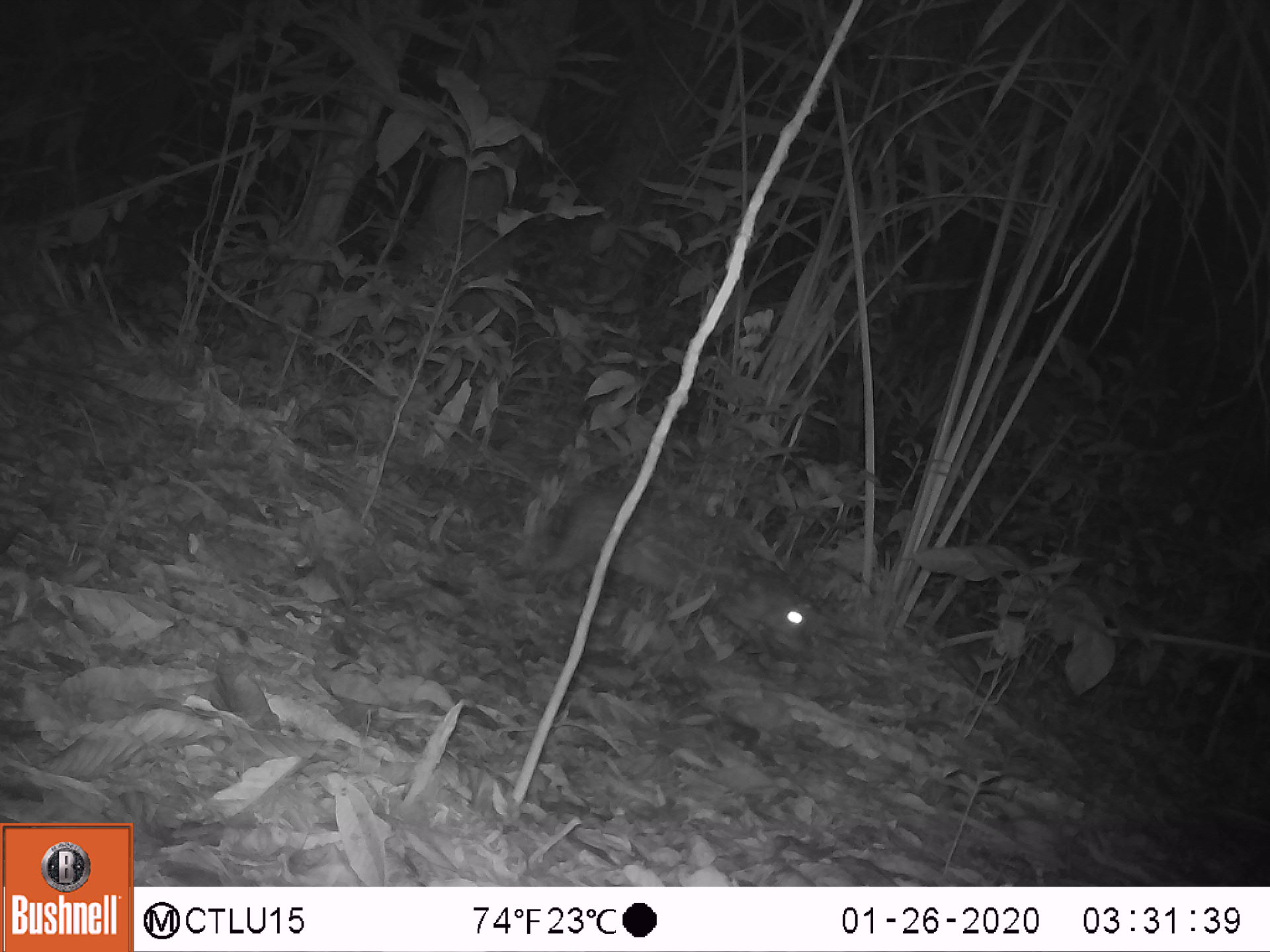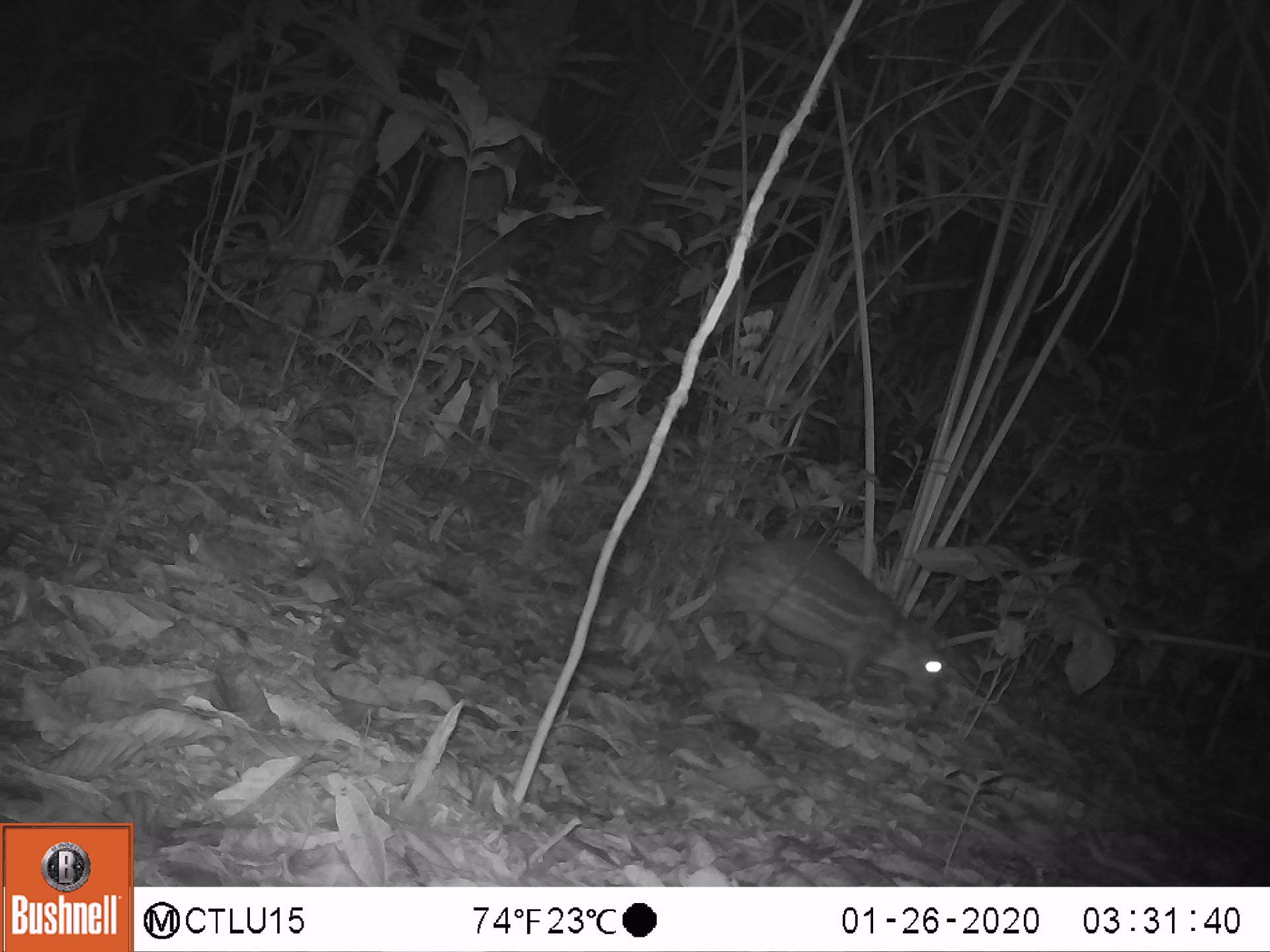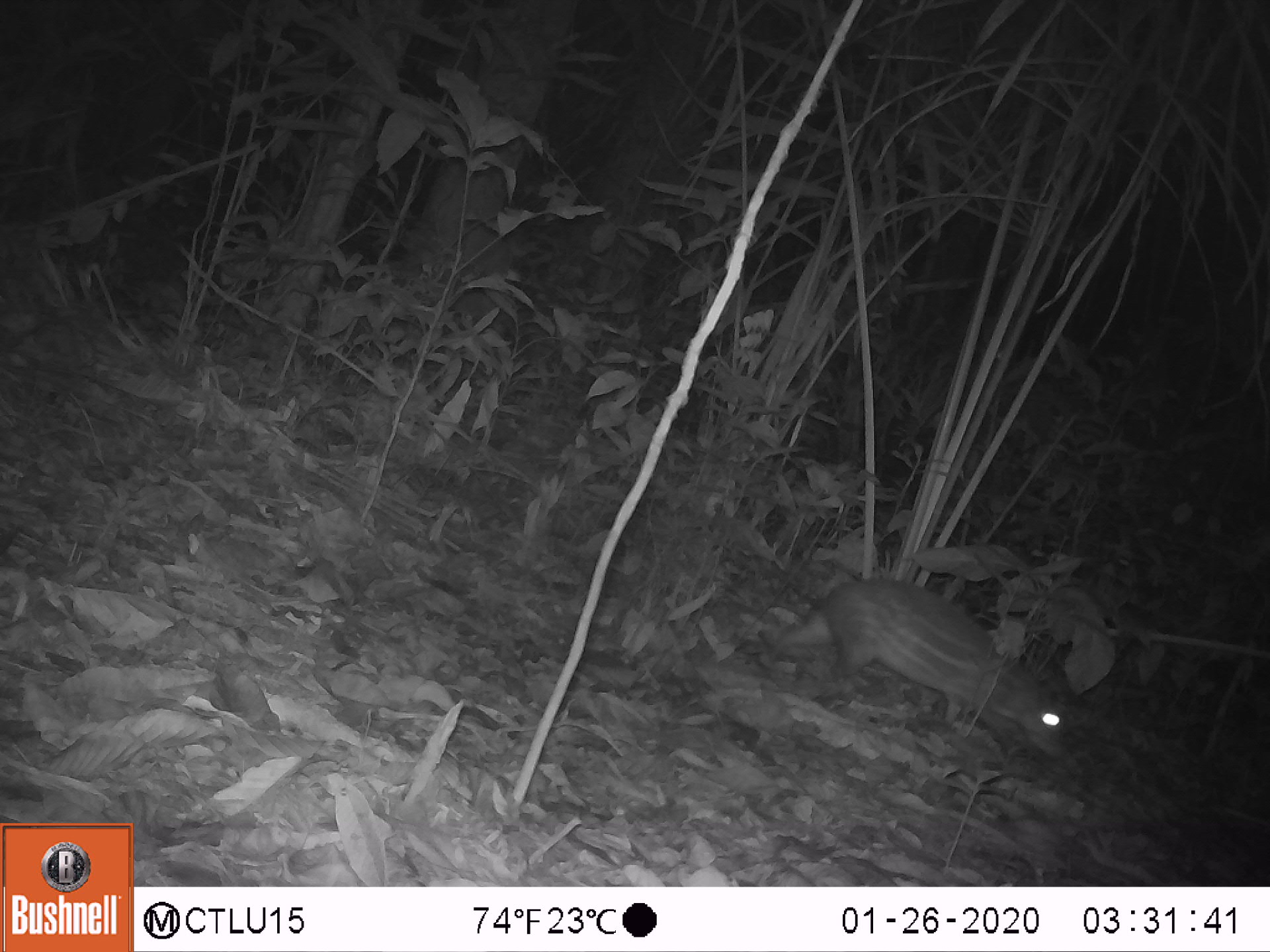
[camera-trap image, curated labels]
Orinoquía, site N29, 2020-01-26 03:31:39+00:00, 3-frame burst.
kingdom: Animalia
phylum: Chordata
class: Mammalia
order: Rodentia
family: Cuniculidae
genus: Cuniculus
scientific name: Cuniculus paca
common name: spotted paca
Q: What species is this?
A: Spotted paca (Cuniculus paca).